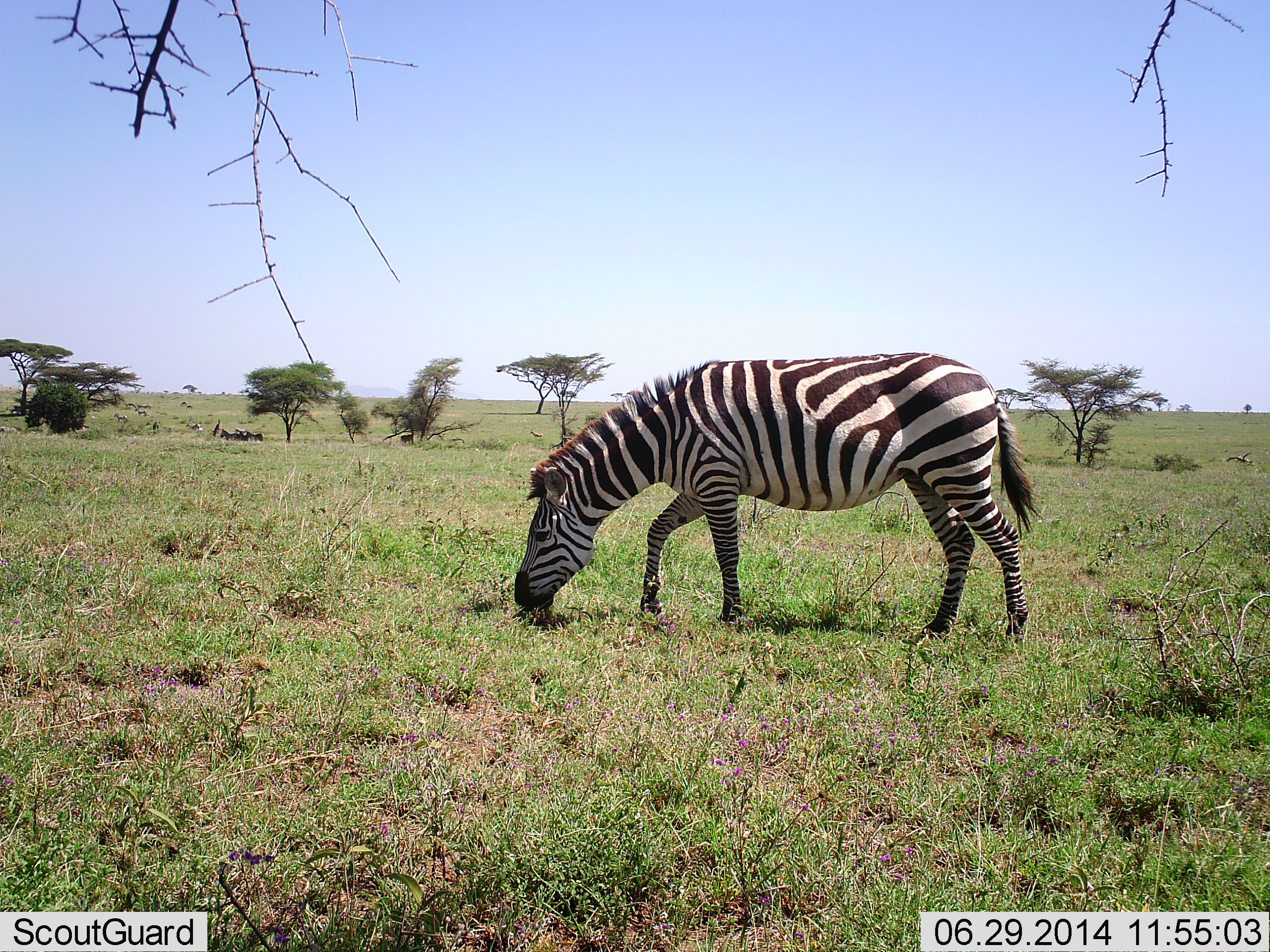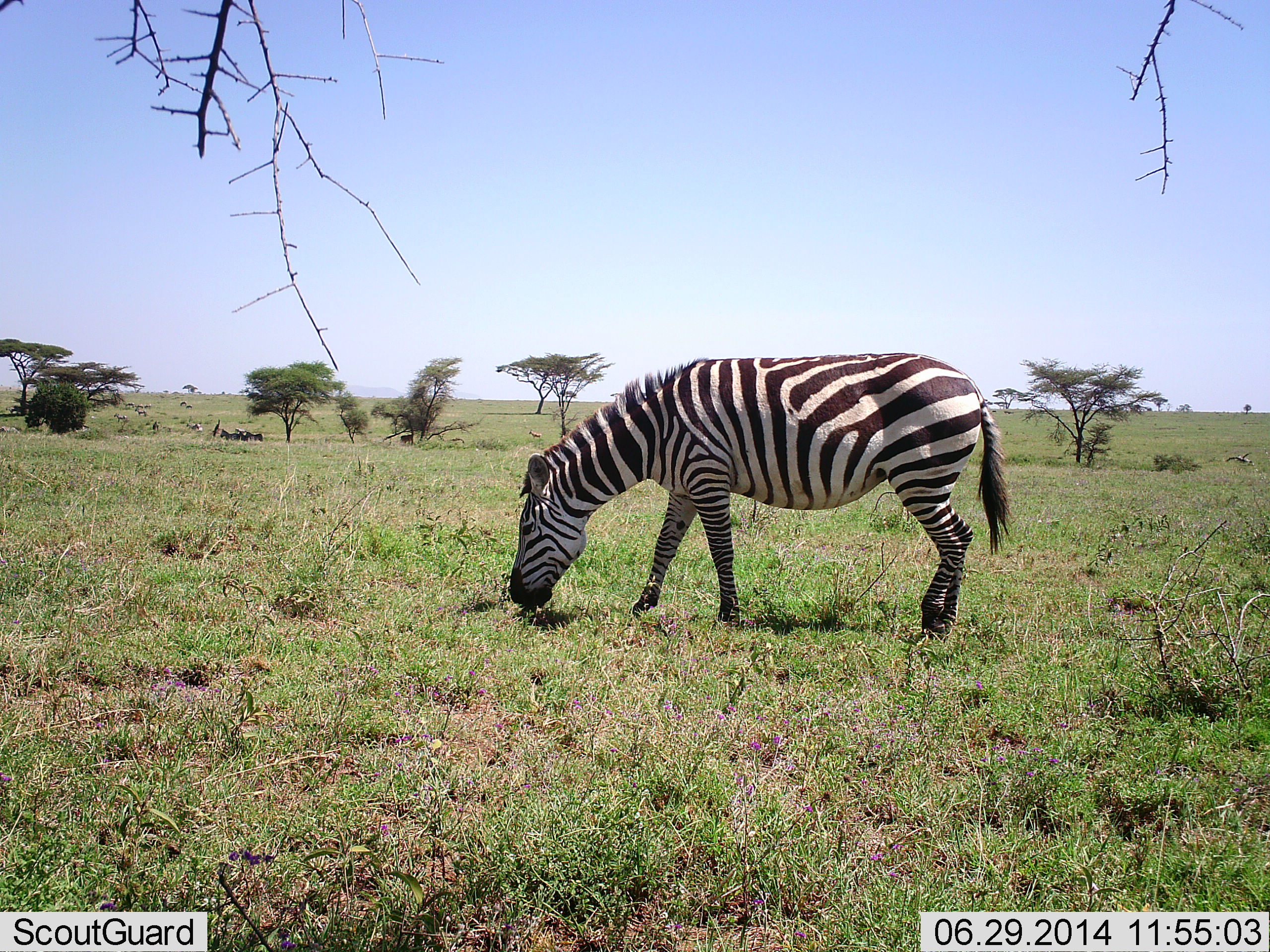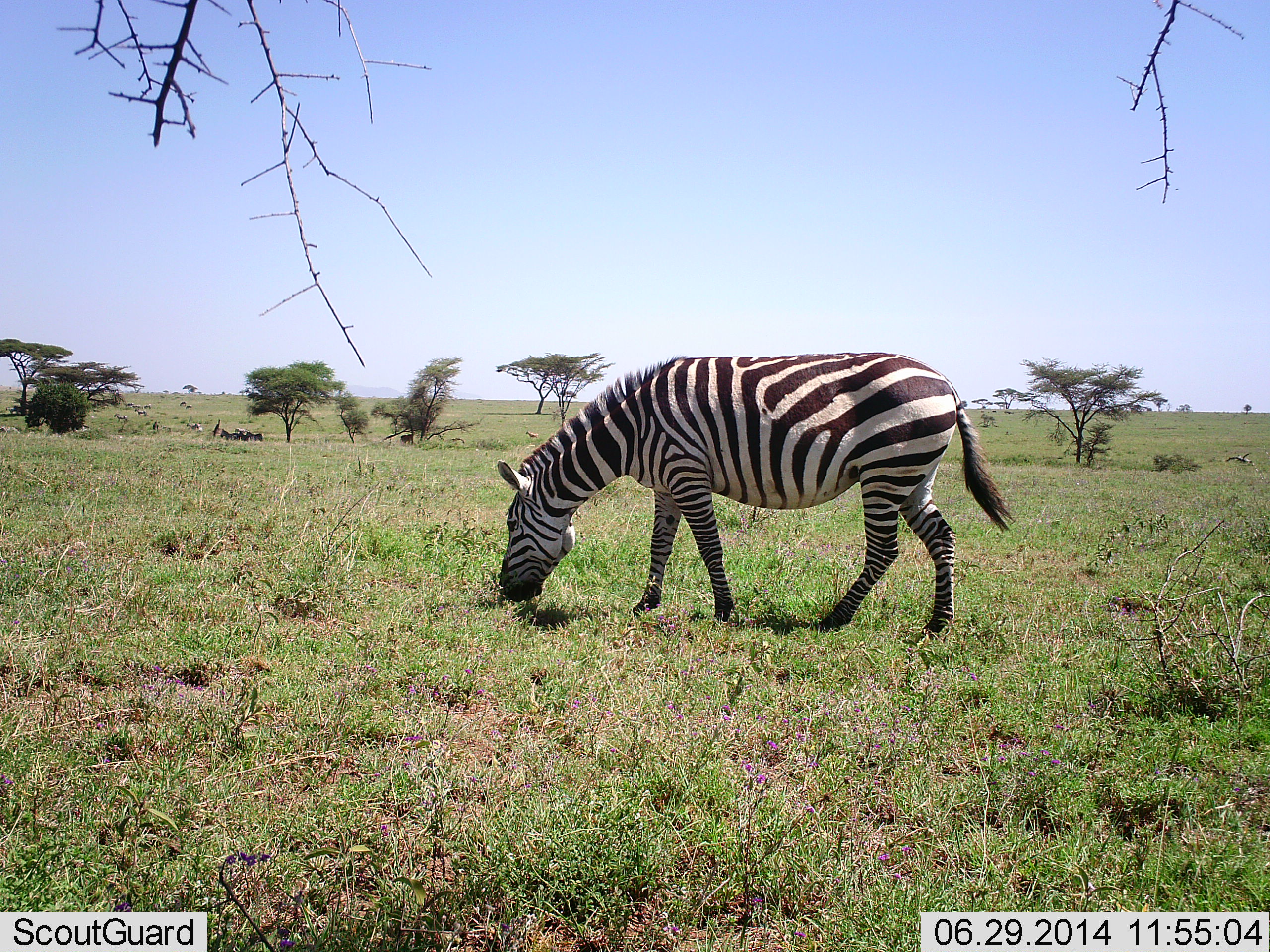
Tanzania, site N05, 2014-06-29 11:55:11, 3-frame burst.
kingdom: Animalia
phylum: Chordata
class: Mammalia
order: Perissodactyla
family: Equidae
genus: Equus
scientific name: Equus quagga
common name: plains zebra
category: zebra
Zebra (plains zebra) (Equus quagga), count 1. Behavior (volunteer vote fractions): standing 20%, resting 0%, moving 0%, interacting 10%. Young present (vote fraction): 0%. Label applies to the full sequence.